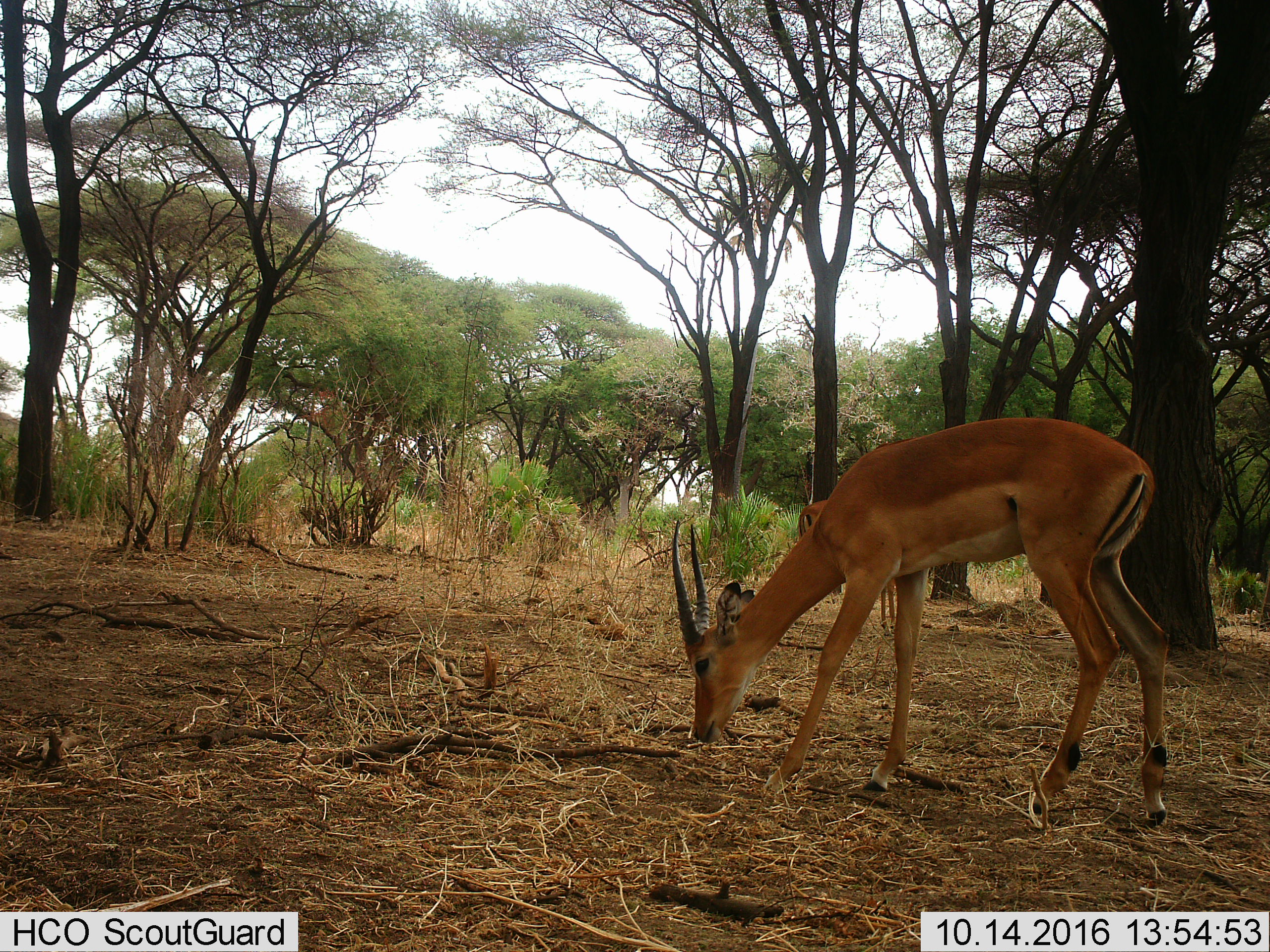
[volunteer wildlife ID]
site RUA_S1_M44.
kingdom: Animalia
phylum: Chordata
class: Mammalia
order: Artiodactyla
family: Bovidae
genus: Aepyceros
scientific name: Aepyceros melampus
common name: impala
Impala (Aepyceros melampus), count 1. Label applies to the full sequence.